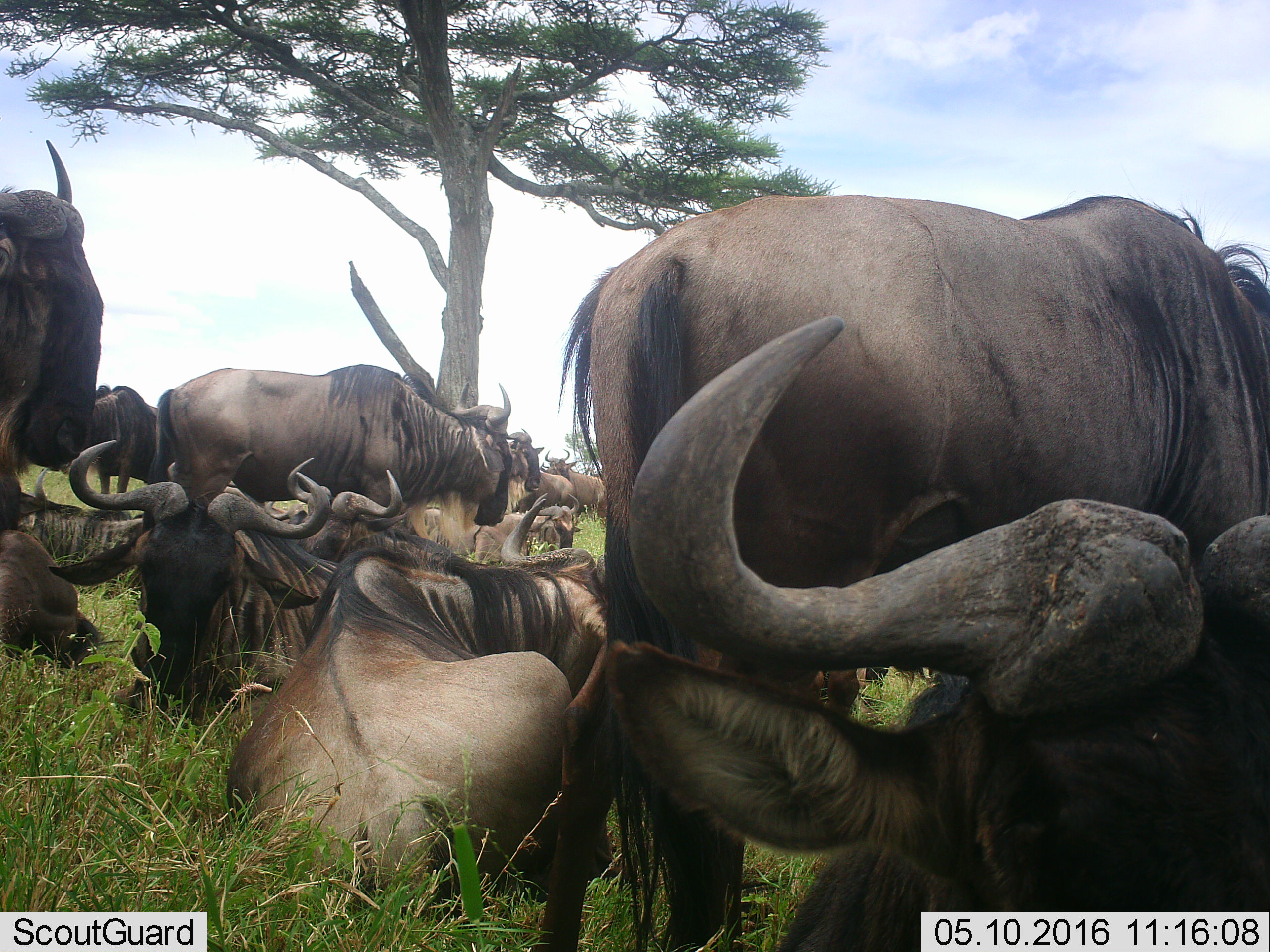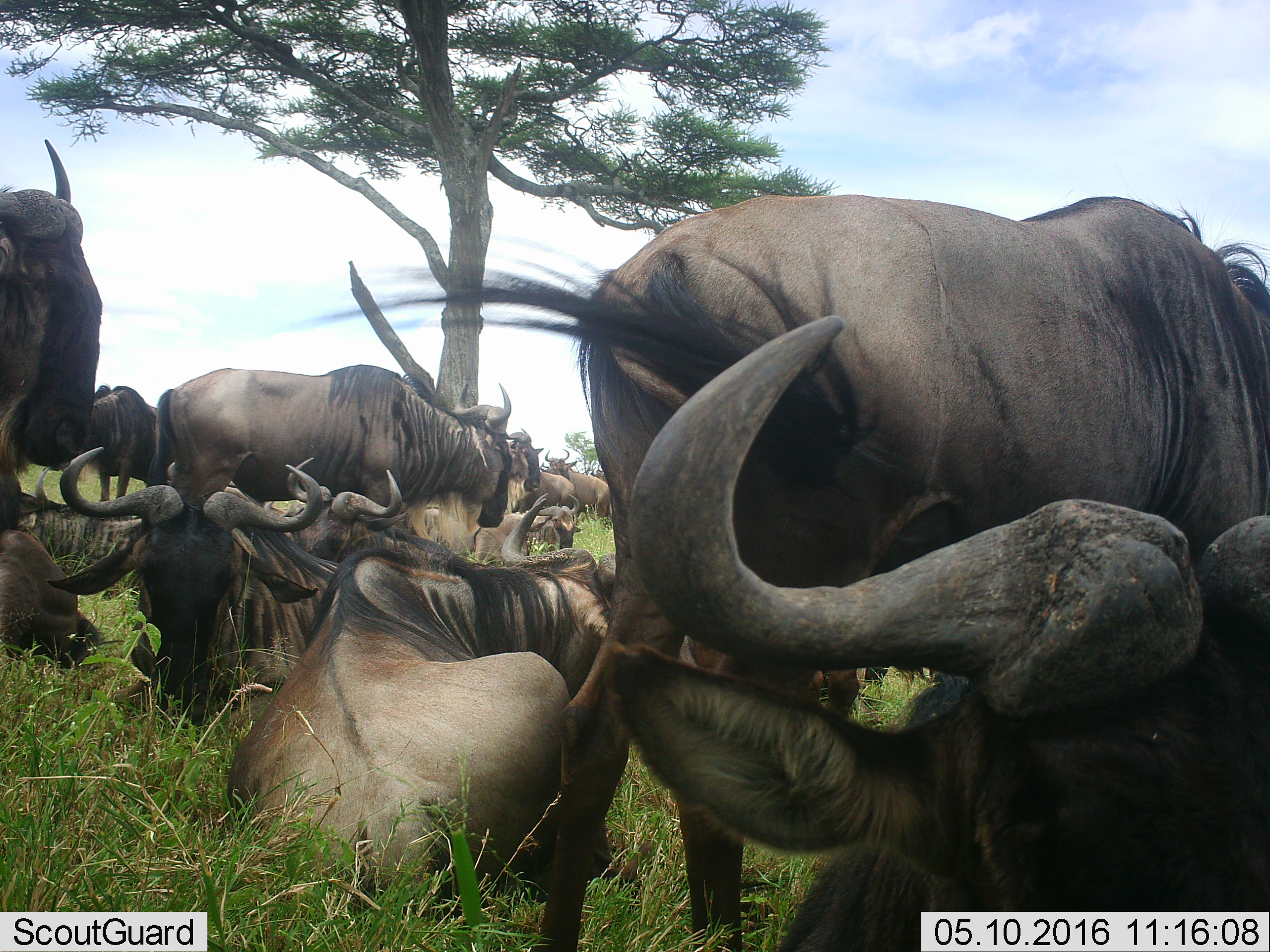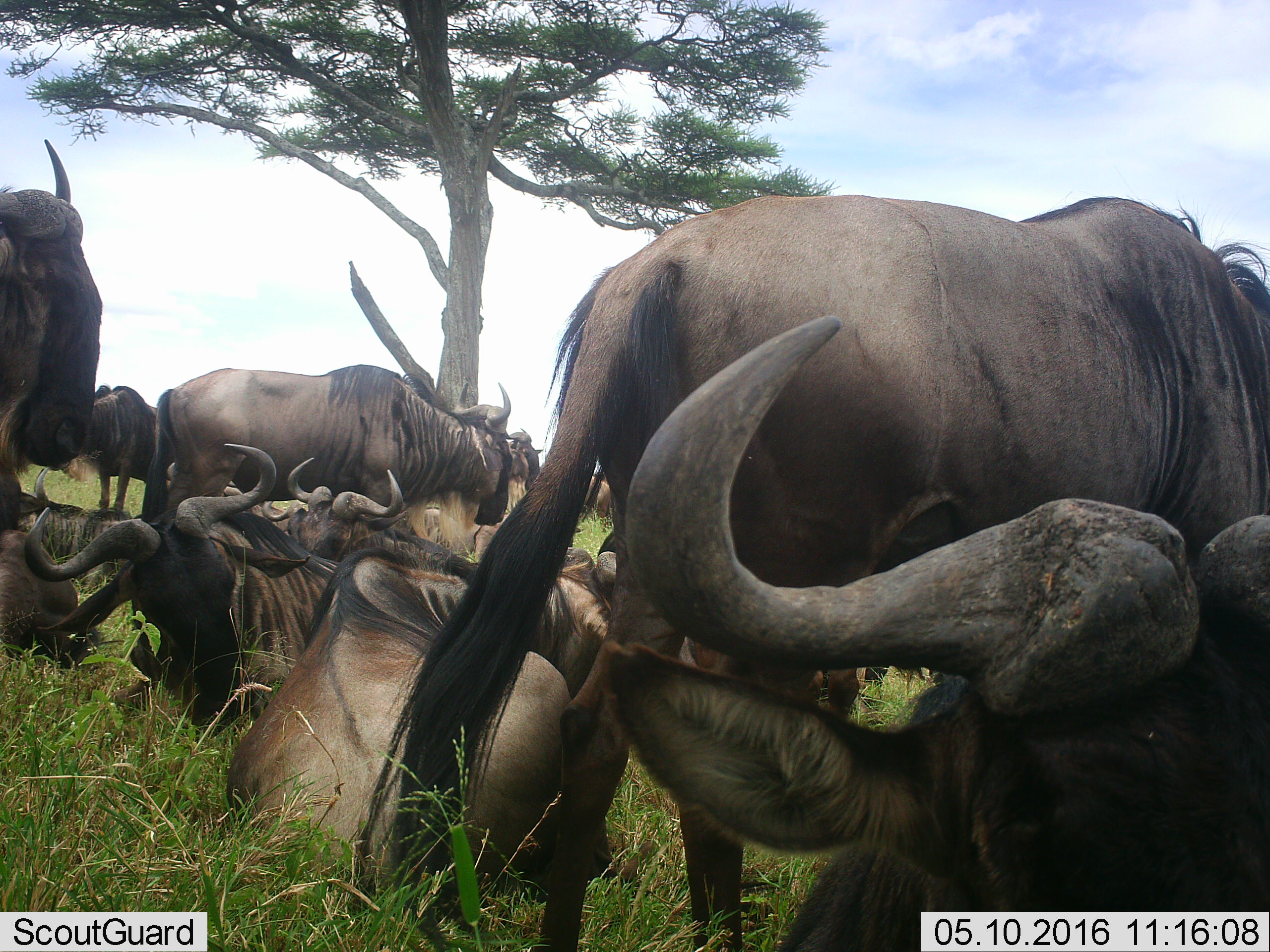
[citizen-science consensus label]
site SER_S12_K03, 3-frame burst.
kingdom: Animalia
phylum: Chordata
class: Mammalia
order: Artiodactyla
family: Bovidae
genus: Connochaetes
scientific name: Connochaetes taurinus taurinus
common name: blue wildebeest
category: wildebeestblue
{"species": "wildebeestblue (blue wildebeest) (Connochaetes taurinus taurinus)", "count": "11-50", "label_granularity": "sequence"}